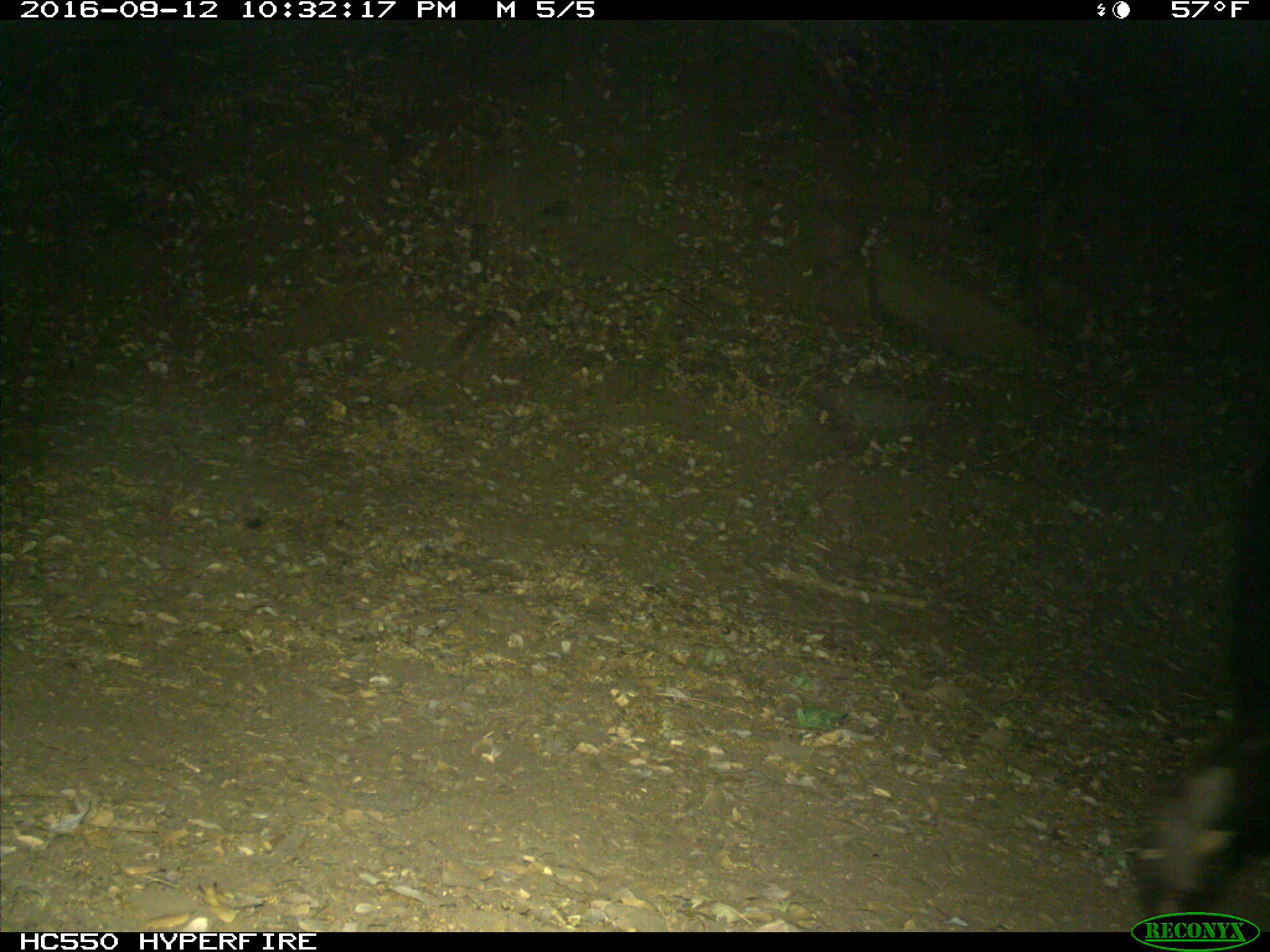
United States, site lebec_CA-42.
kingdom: Animalia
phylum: Chordata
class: Mammalia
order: Carnivora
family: Ursidae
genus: Ursus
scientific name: Ursus americanus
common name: american black bear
Ursus americanus (american black bear).